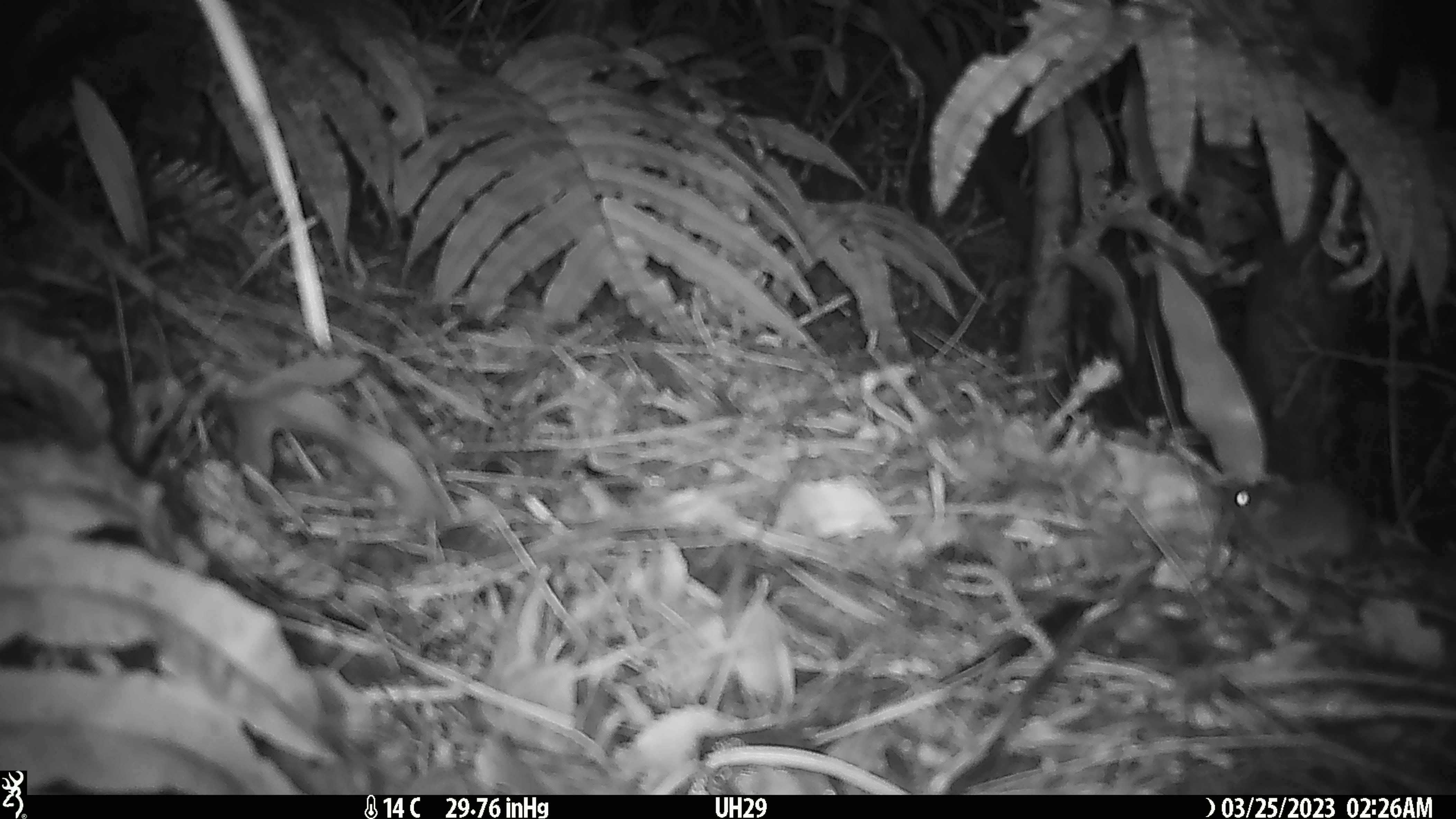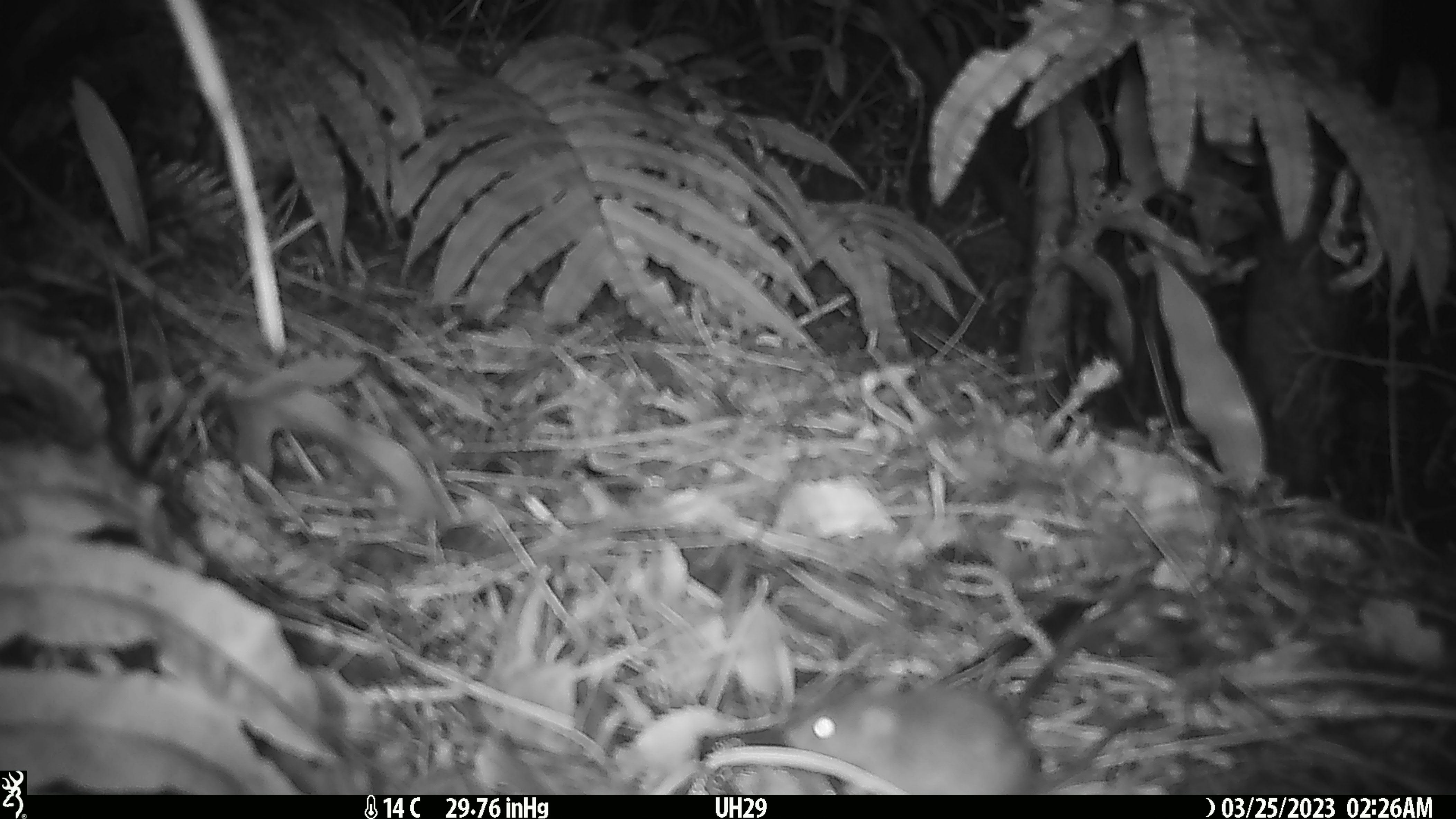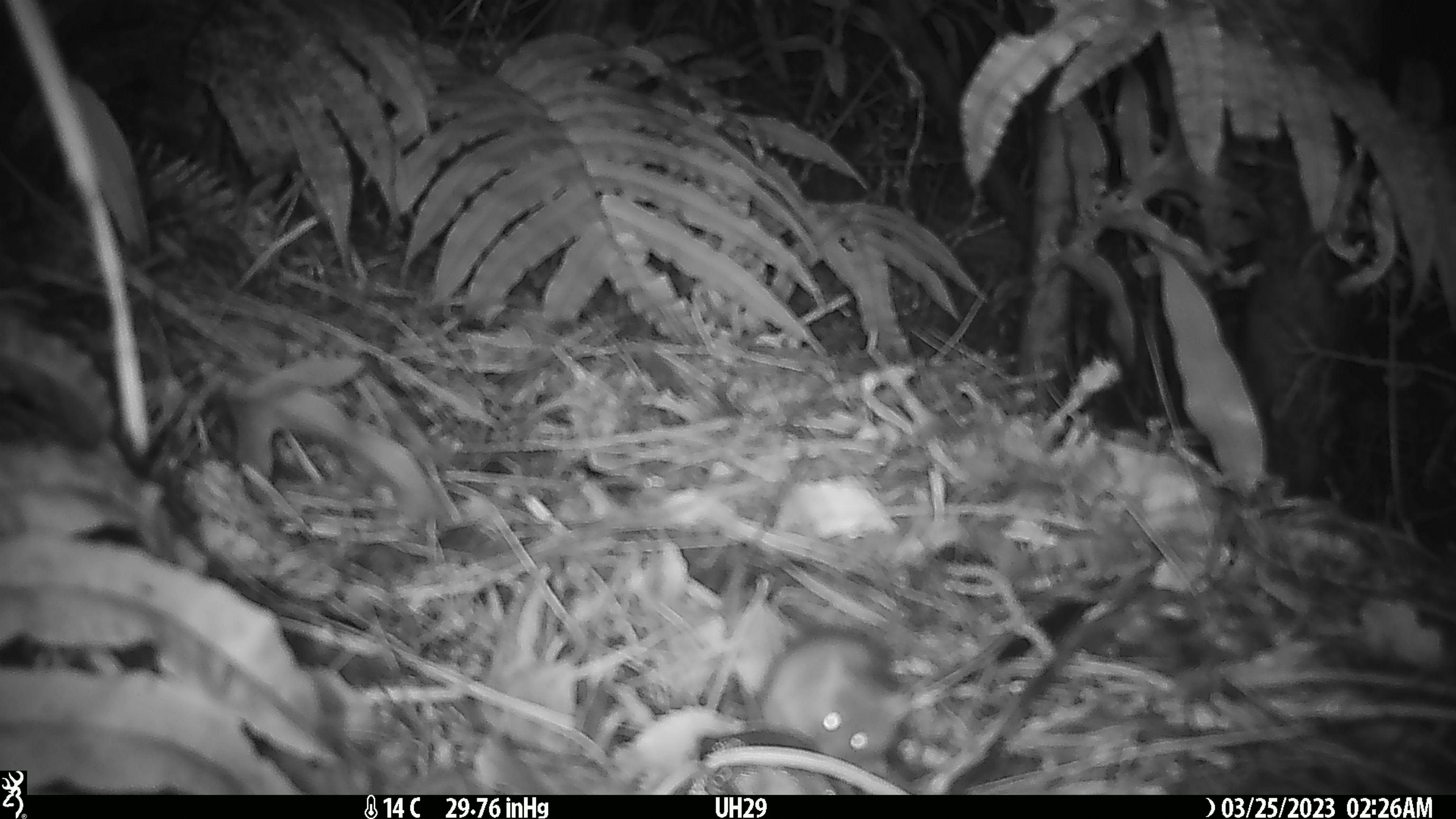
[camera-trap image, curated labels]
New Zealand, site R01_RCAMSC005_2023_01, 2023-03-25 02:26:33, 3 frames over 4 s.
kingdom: Animalia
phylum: Chordata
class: Mammalia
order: Rodentia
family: Muridae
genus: Mus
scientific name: Mus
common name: mouse